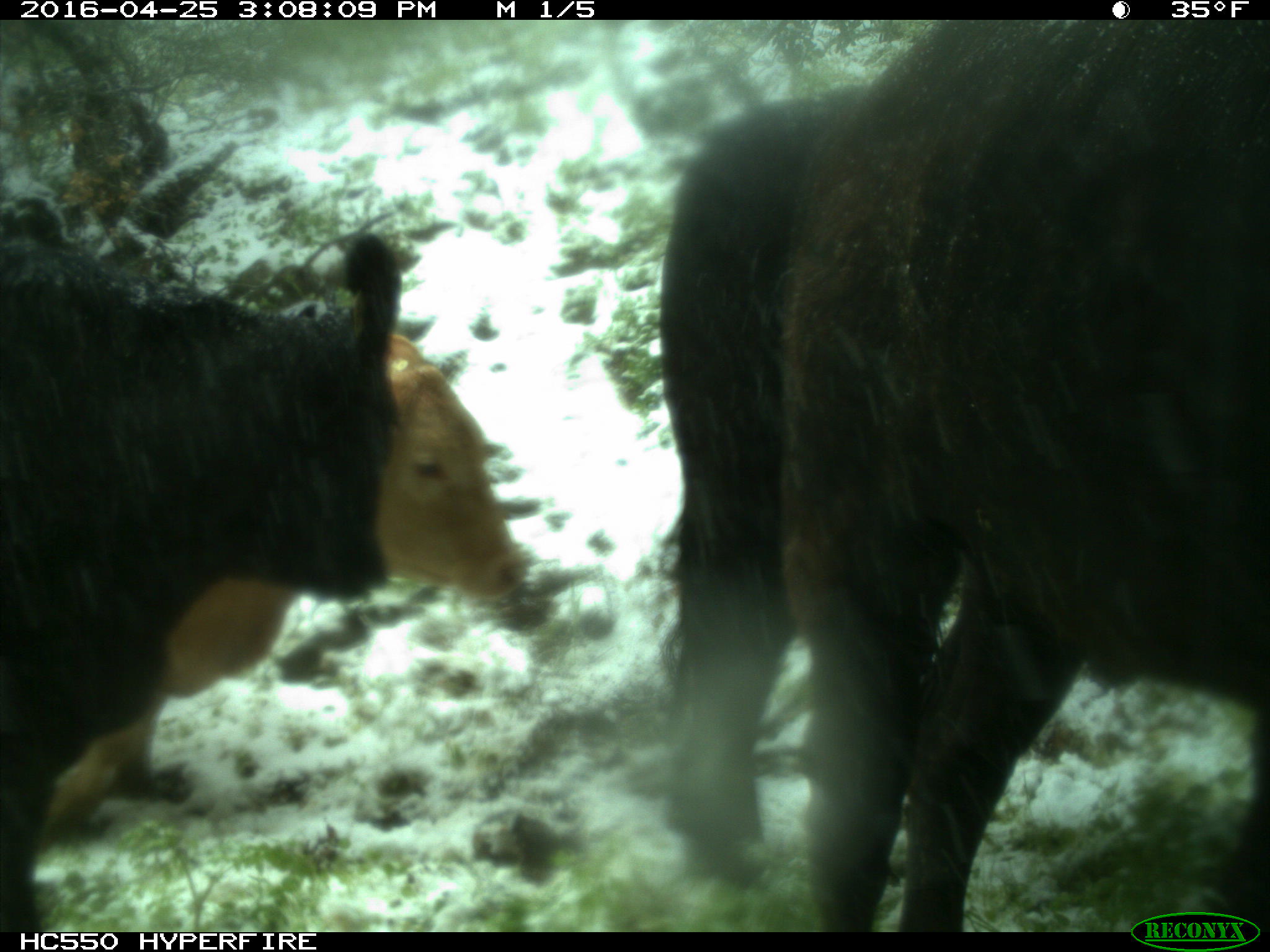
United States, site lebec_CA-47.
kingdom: Animalia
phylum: Chordata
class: Mammalia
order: Artiodactyla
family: Bovidae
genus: Bos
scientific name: Bos taurus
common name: domestic cow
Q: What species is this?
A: Bos taurus (domestic cow).